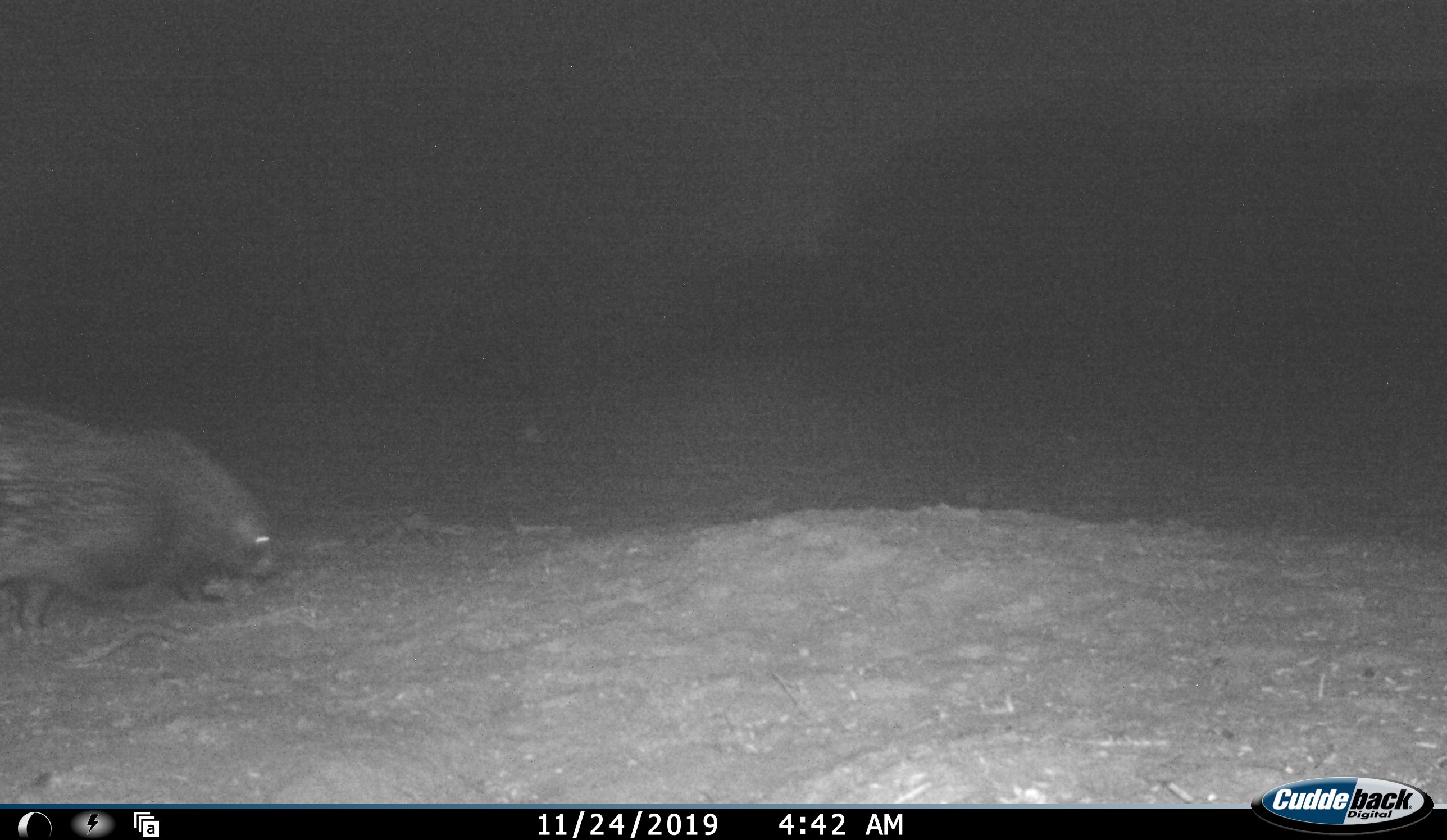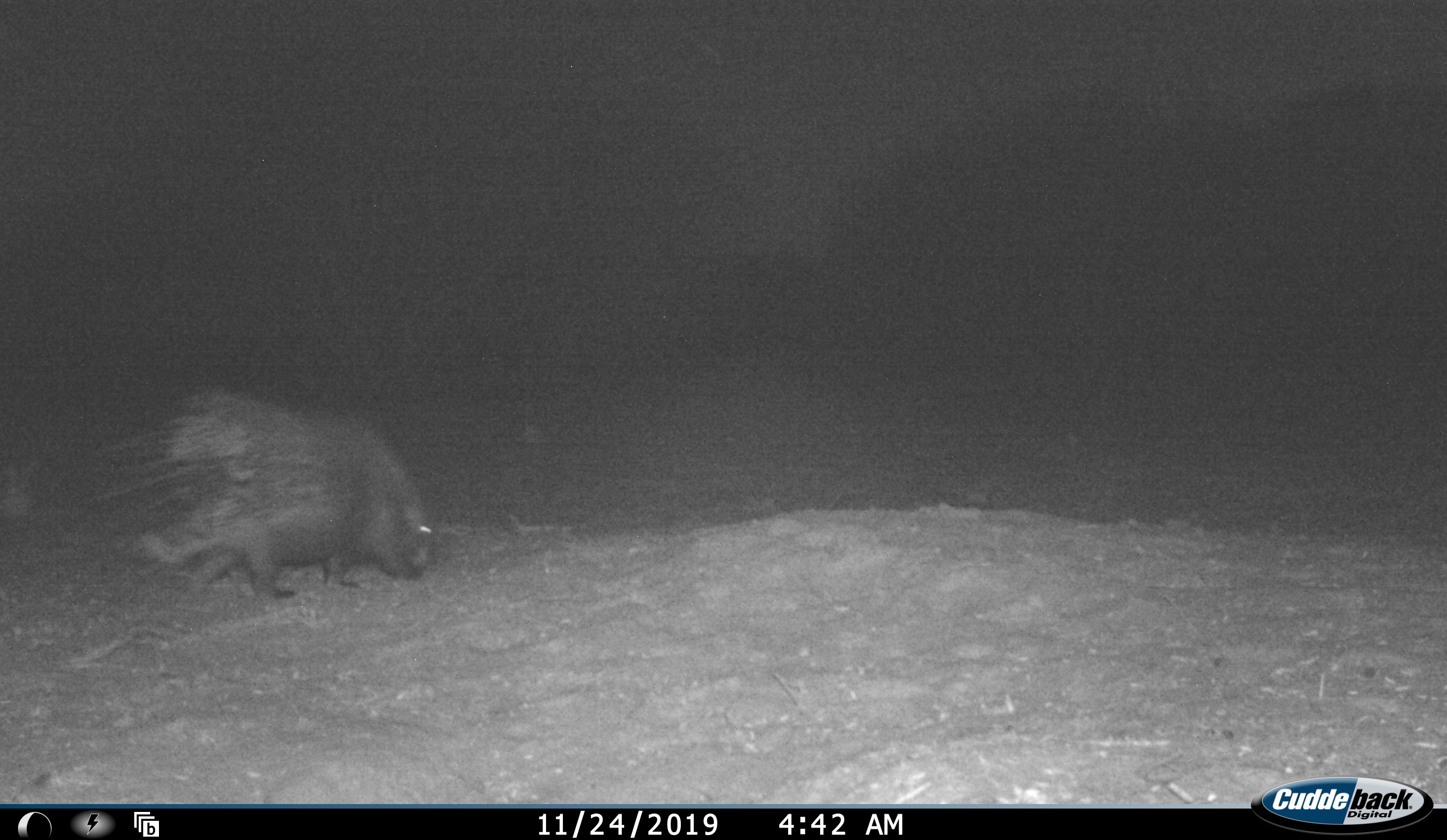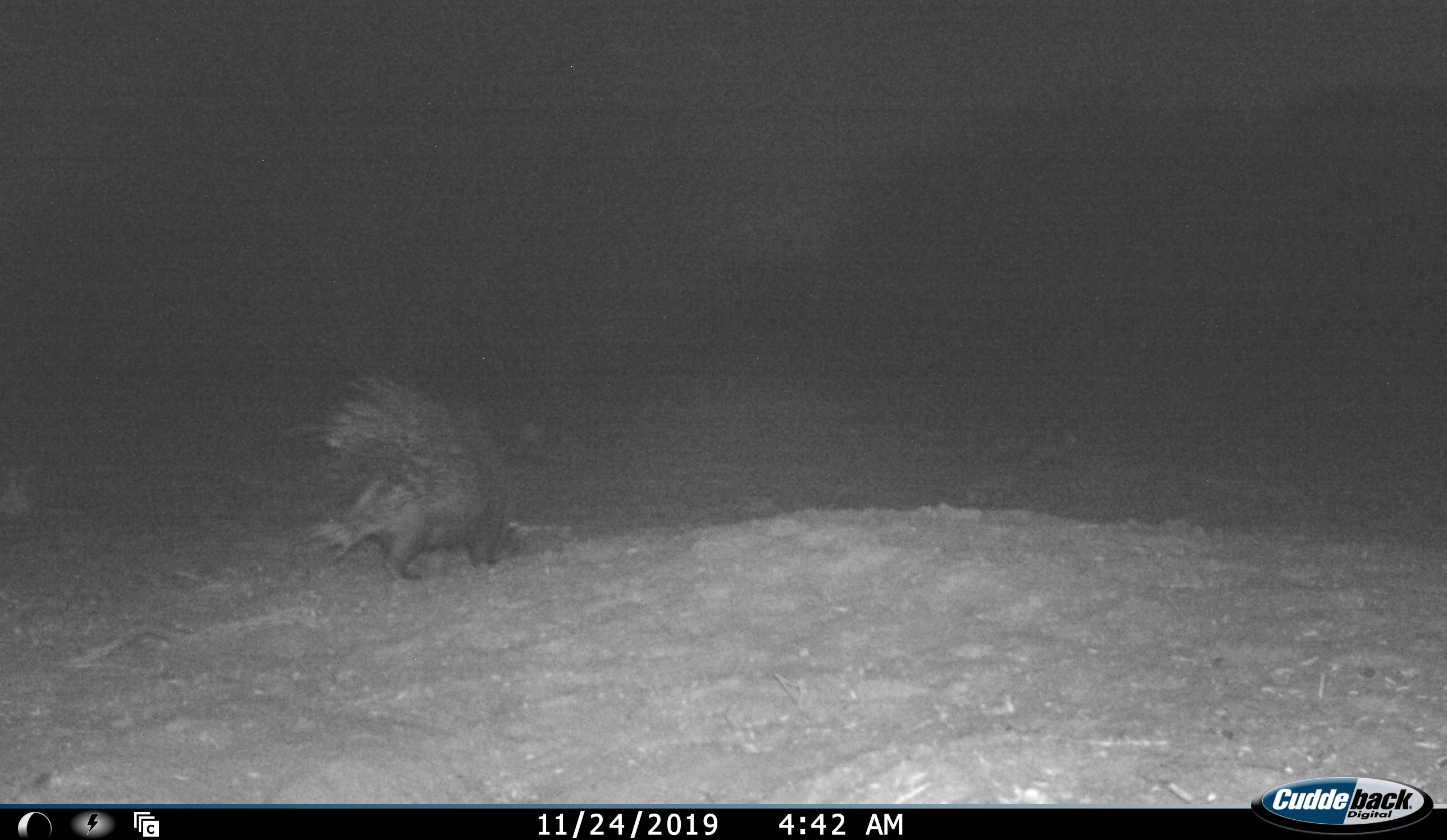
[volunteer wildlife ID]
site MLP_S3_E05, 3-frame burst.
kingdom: Animalia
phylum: Chordata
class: Mammalia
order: Rodentia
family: Hystricidae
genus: Hystrix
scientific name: Hystrix cristata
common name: crested porcupine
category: porcupine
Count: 1.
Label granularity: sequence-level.